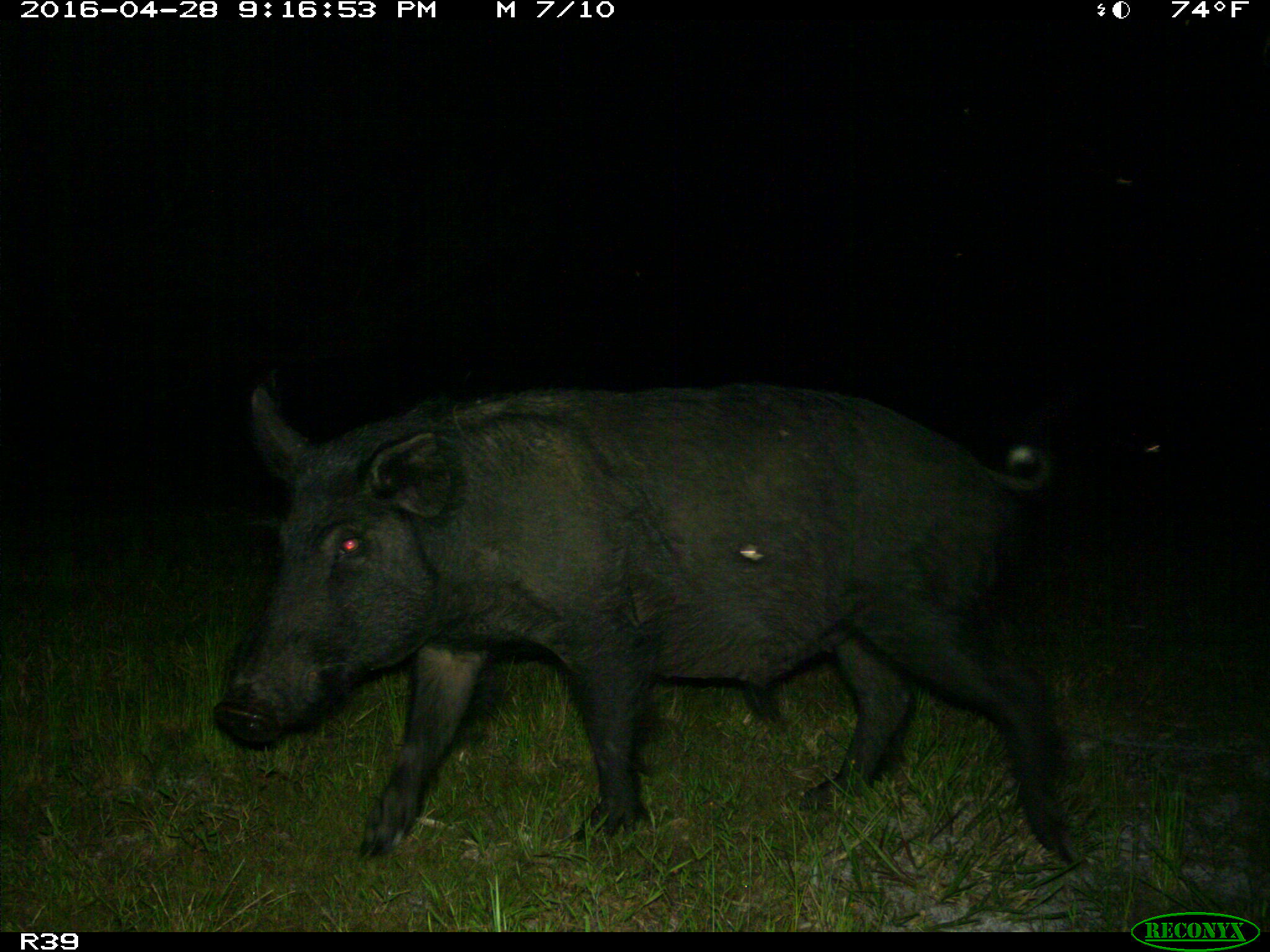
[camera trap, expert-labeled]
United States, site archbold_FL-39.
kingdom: Animalia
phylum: Chordata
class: Mammalia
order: Artiodactyla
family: Suidae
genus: Sus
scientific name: Sus scrofa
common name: wild boar